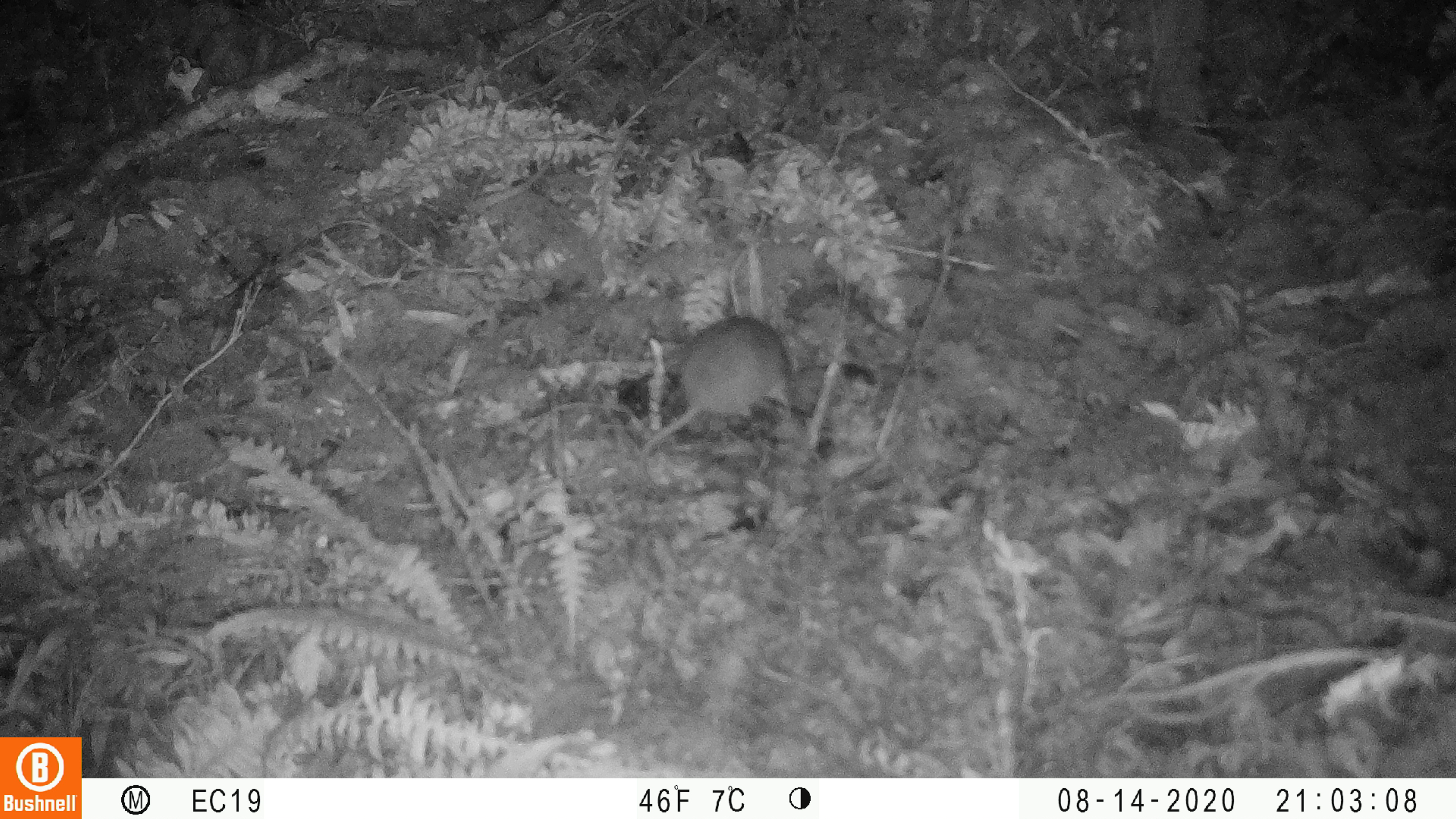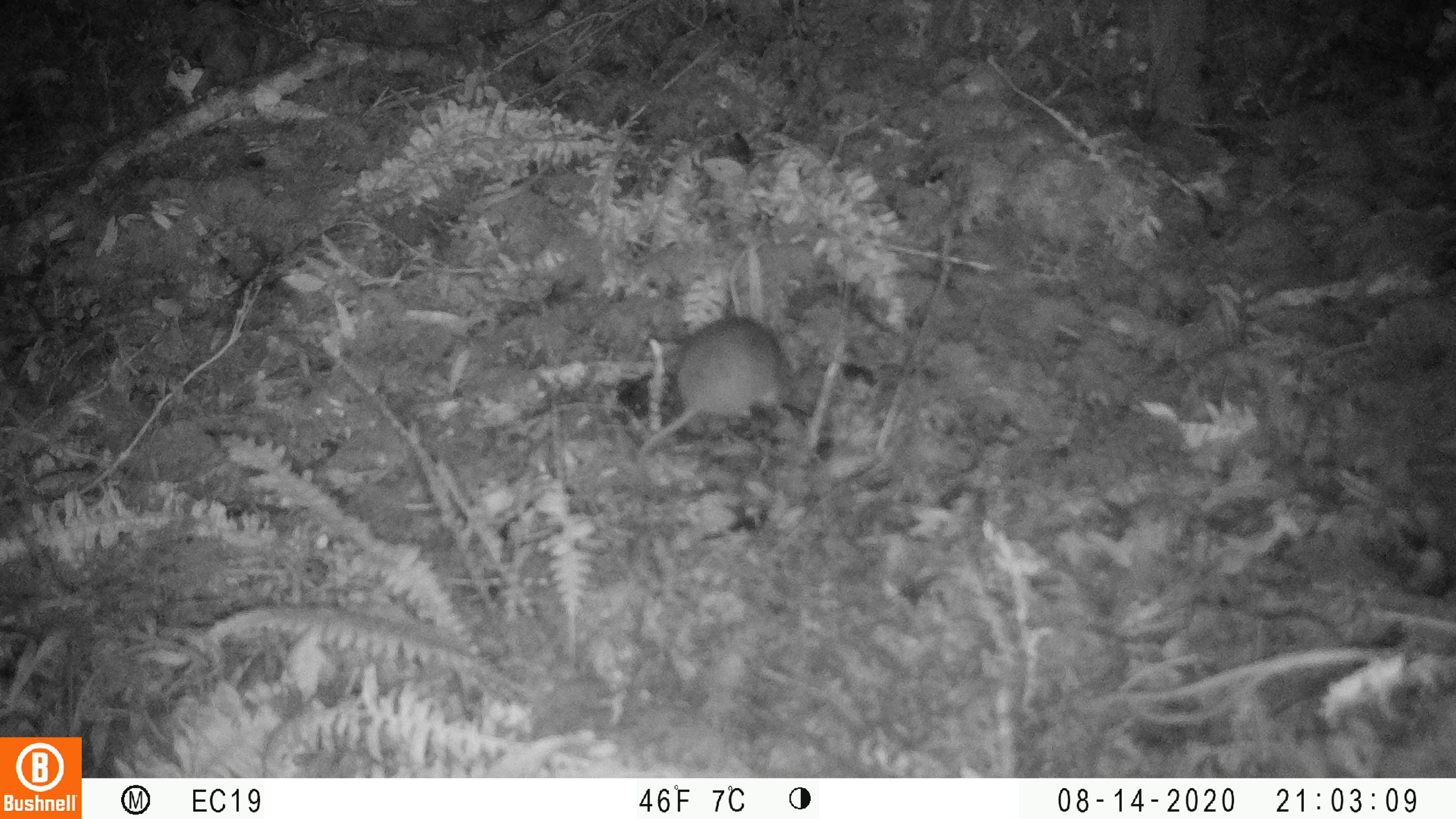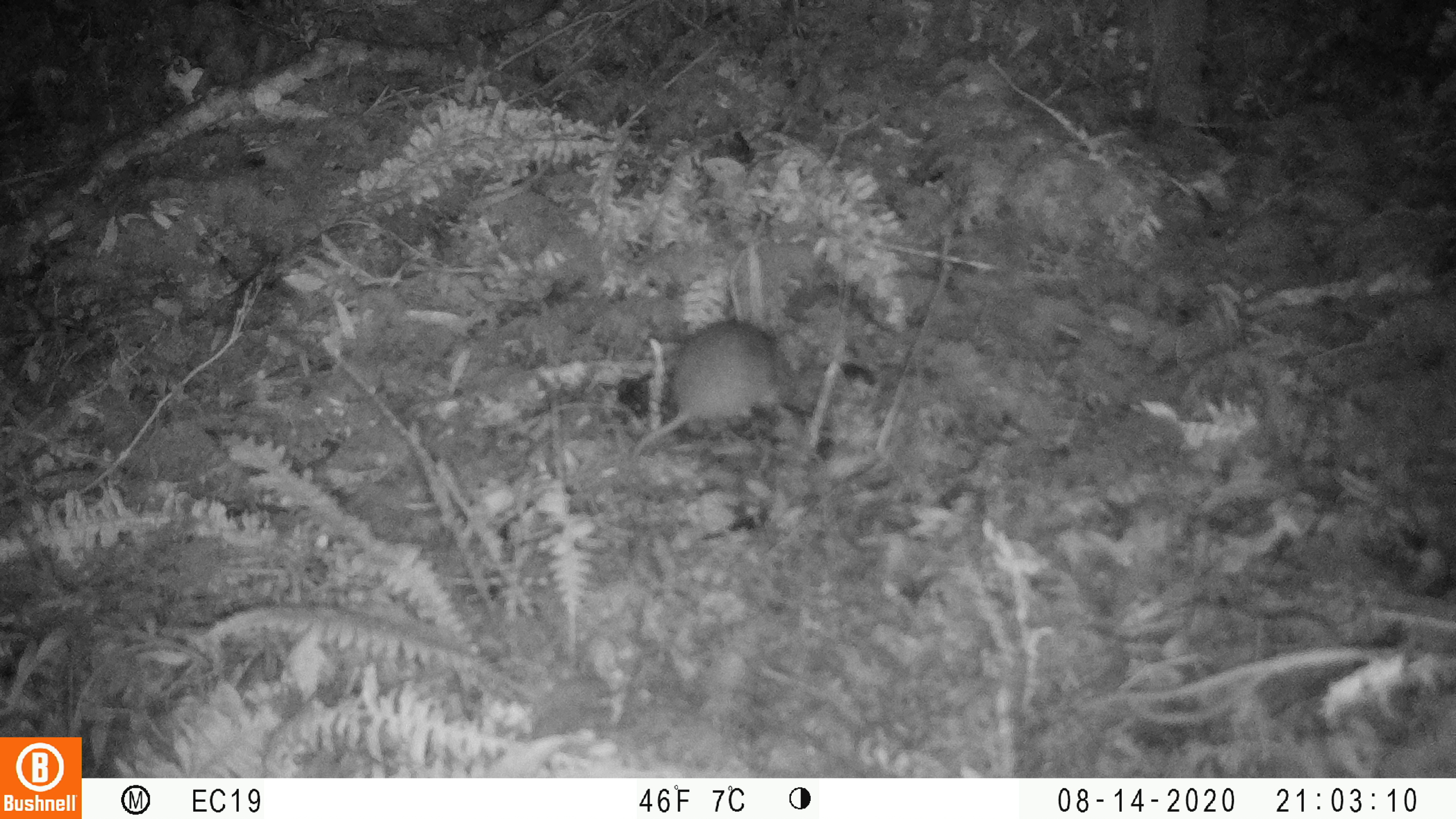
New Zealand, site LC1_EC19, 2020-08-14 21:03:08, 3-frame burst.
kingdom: Animalia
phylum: Chordata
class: Mammalia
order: Rodentia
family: Muridae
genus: Rattus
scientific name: Rattus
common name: rat